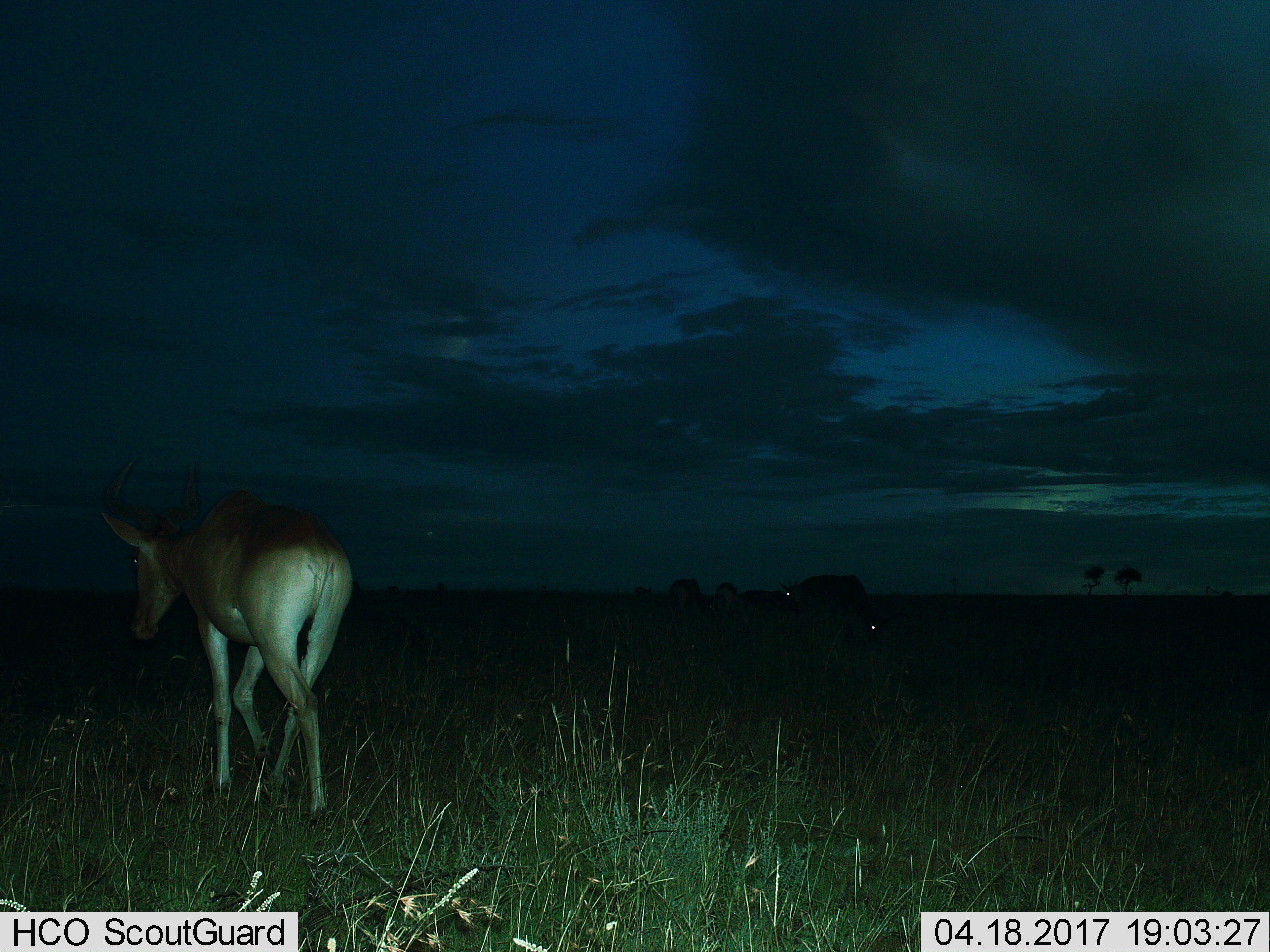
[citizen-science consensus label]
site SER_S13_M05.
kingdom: Animalia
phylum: Chordata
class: Mammalia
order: Artiodactyla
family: Bovidae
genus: Alcelaphus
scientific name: Alcelaphus buselaphus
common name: hartebeest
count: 3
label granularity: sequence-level